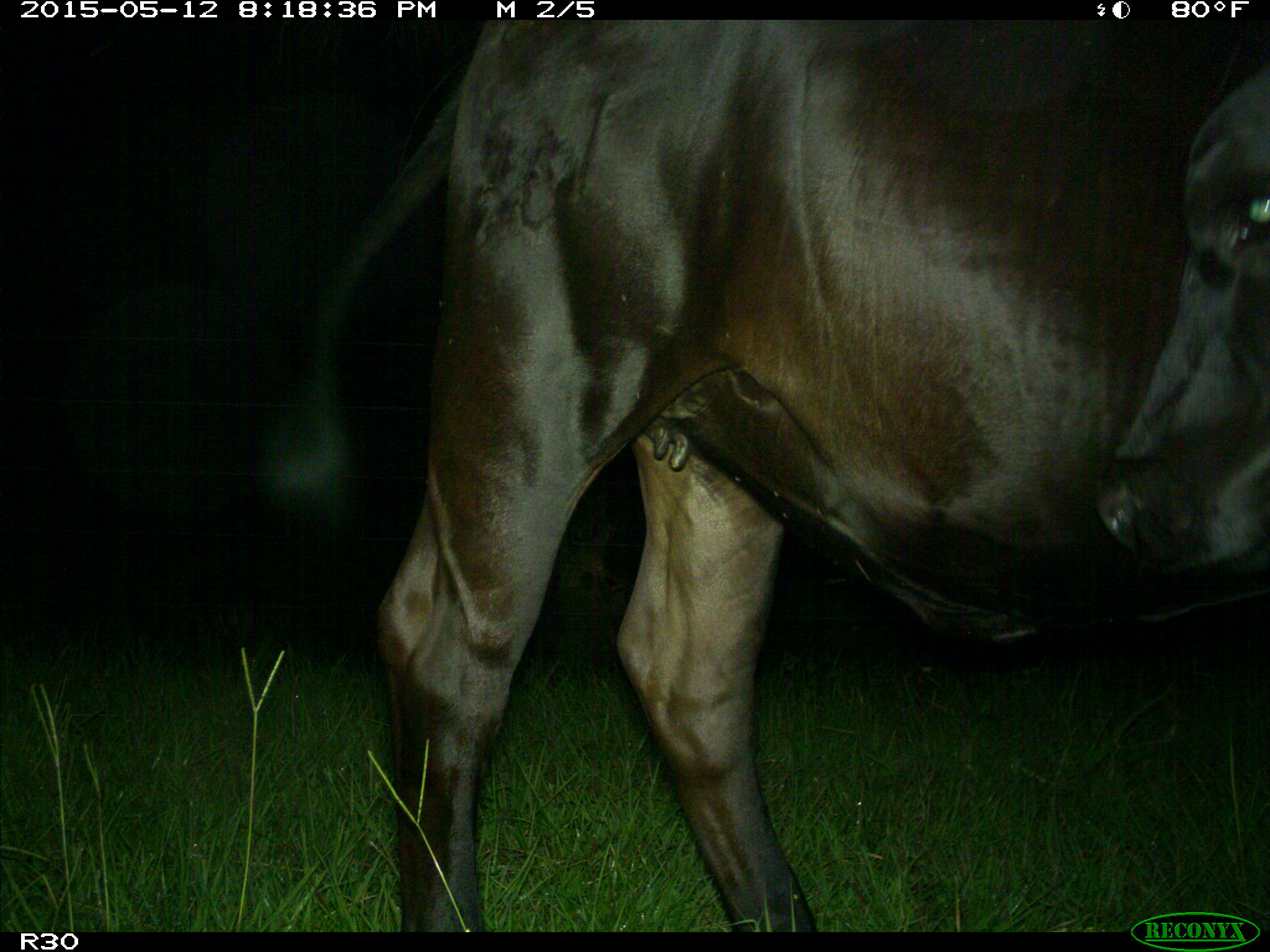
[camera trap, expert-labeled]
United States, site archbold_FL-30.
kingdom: Animalia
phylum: Chordata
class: Mammalia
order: Artiodactyla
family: Bovidae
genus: Bos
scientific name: Bos taurus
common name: domestic cow